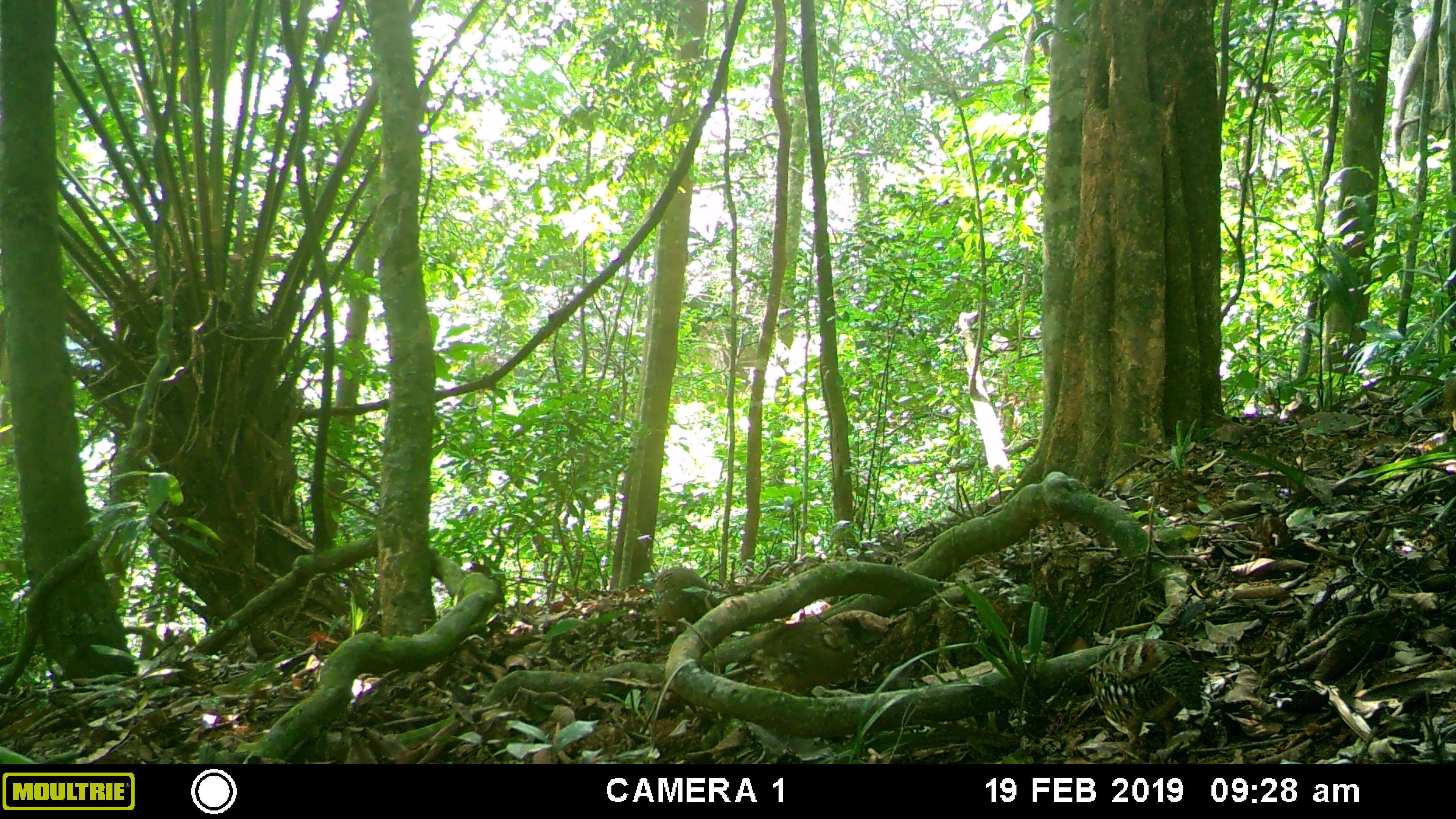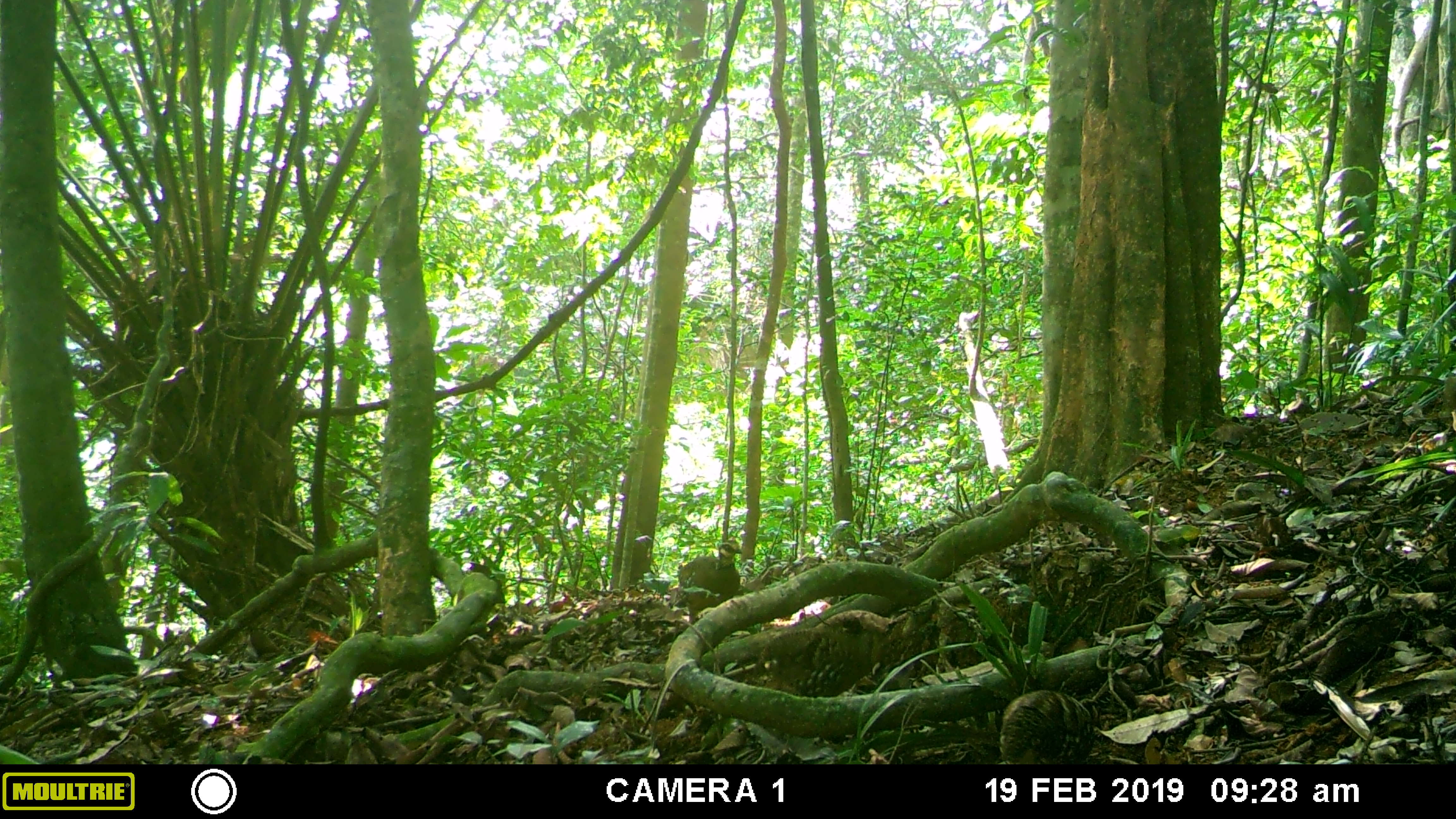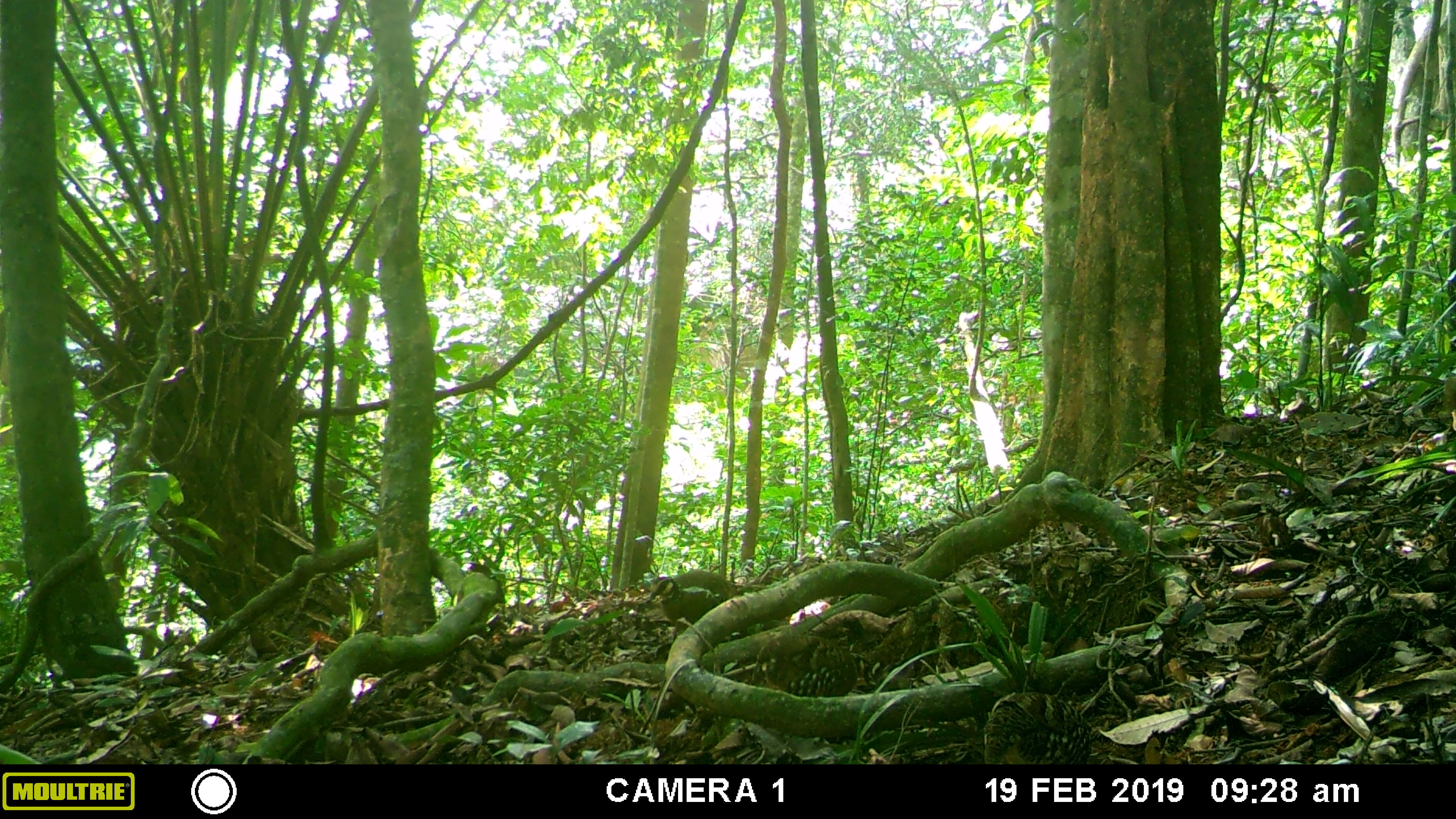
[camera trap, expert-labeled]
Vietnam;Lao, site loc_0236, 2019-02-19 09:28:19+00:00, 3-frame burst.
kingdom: Animalia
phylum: Chordata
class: Aves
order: Galliformes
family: Phasianidae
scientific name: Phasianidae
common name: partridge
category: unidentified partridge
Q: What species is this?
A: Unidentified partridge (partridge) (Phasianidae).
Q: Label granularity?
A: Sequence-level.